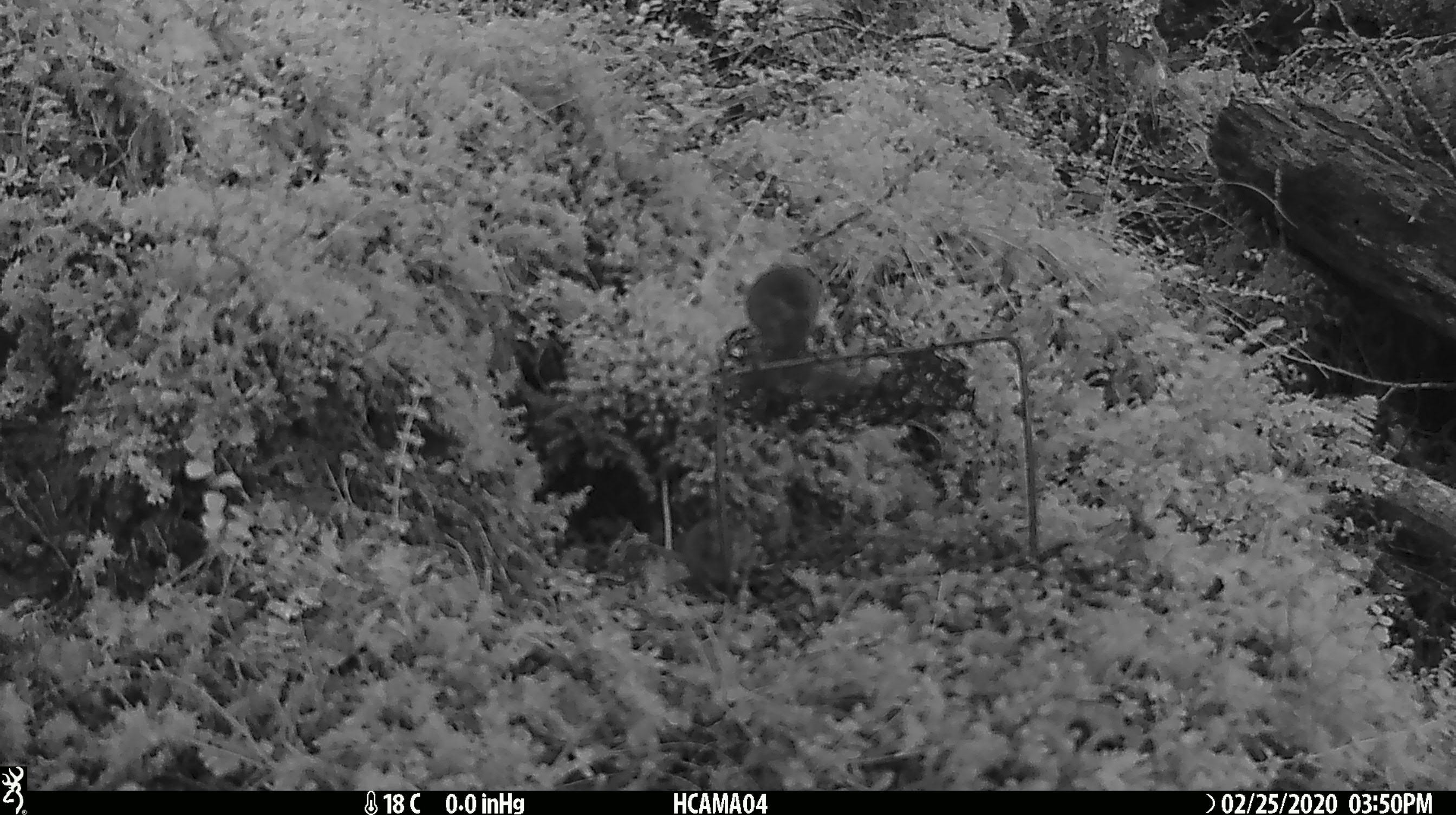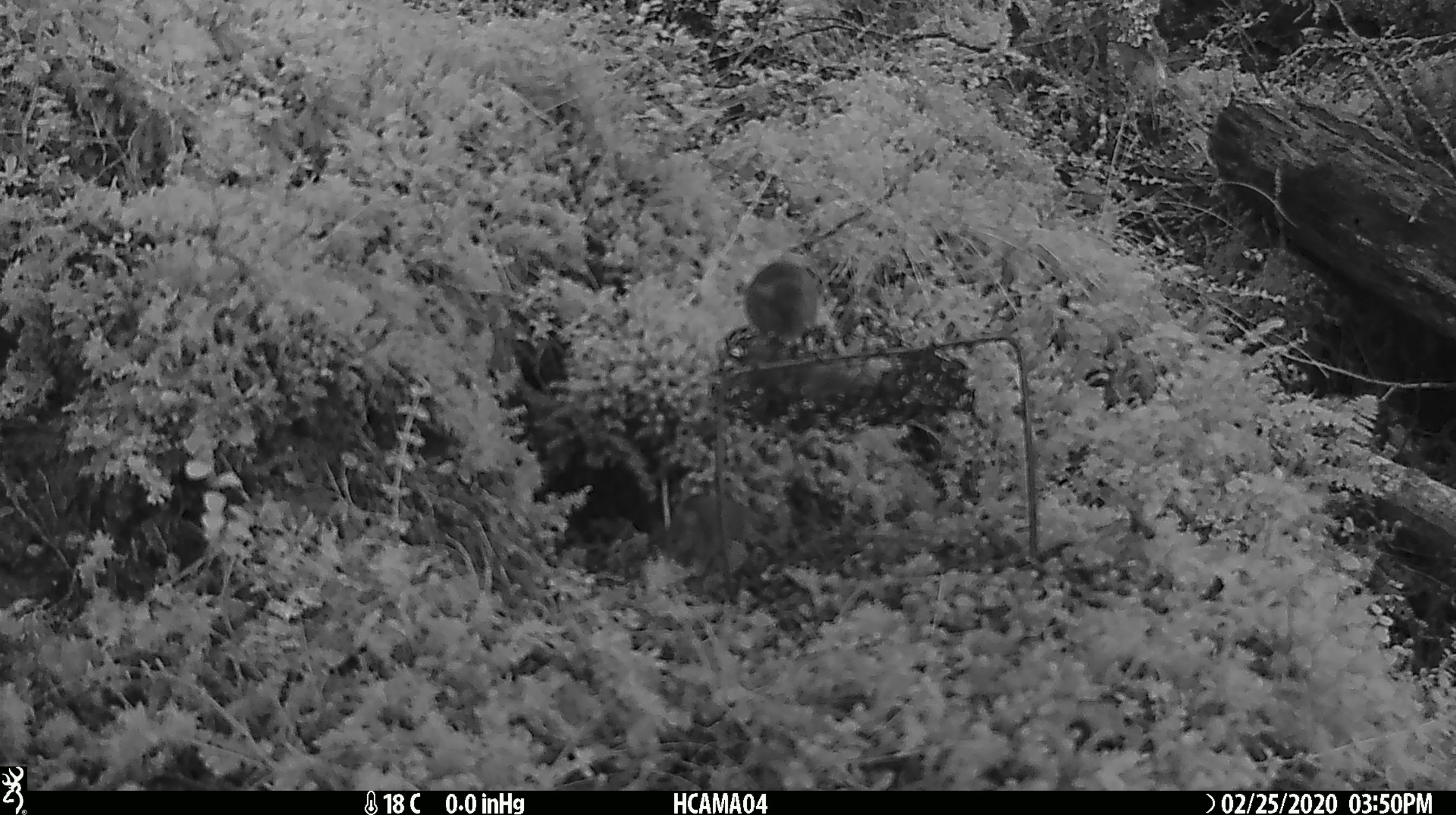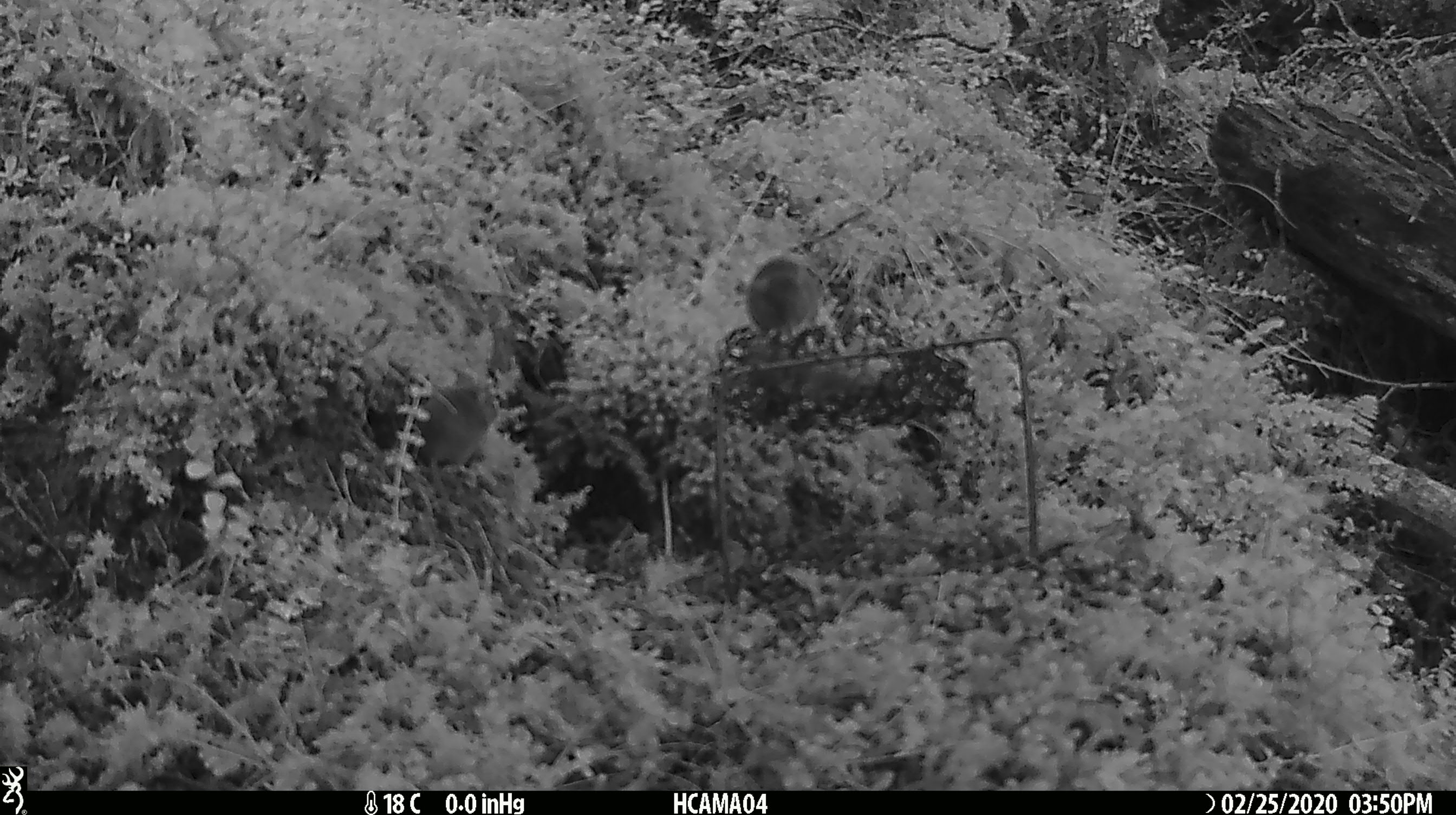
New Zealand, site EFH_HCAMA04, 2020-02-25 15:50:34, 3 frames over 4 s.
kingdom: Animalia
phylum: Chordata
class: Mammalia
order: Rodentia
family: Muridae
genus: Mus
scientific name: Mus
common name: mouse